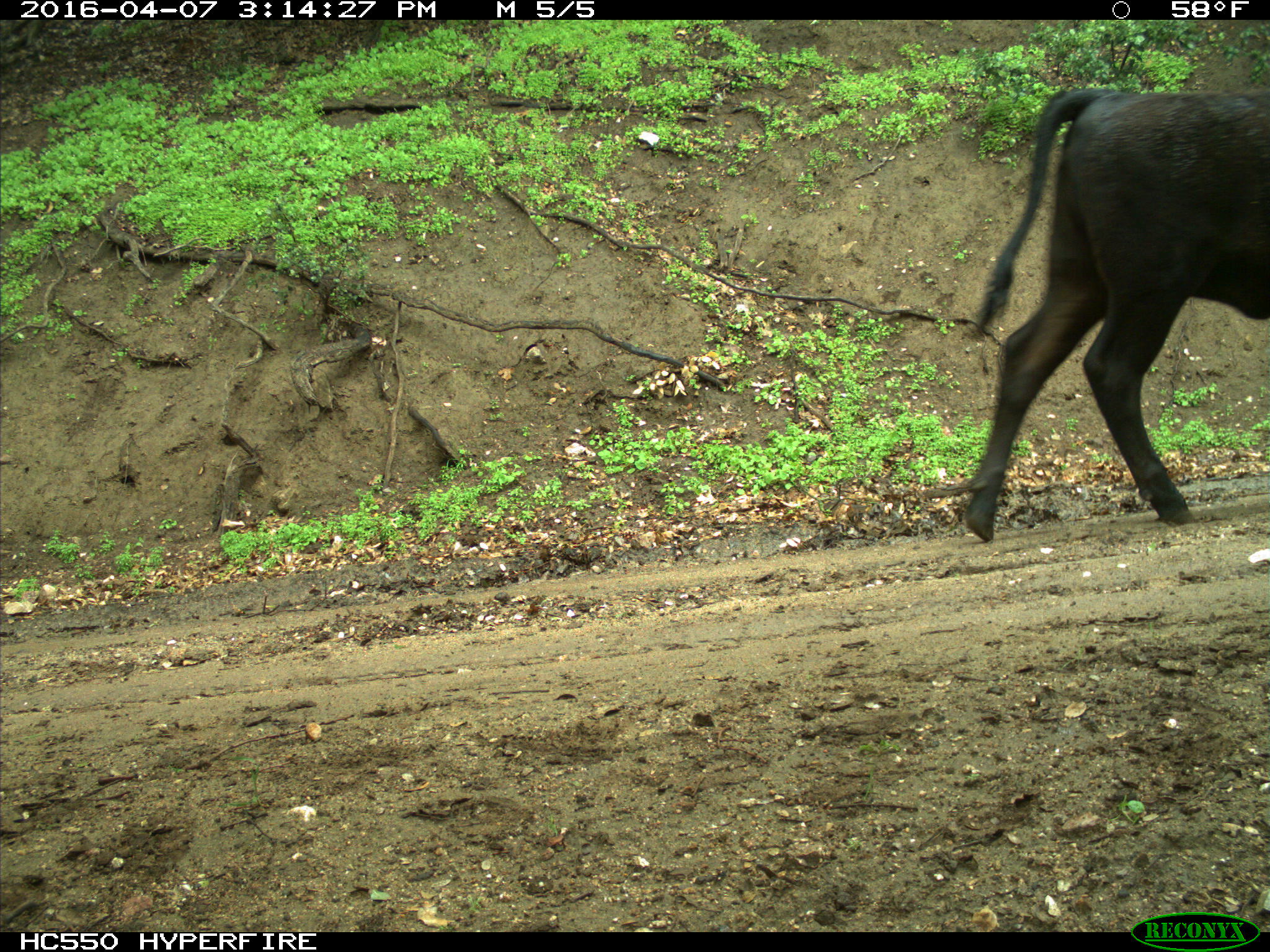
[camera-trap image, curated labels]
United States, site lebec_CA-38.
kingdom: Animalia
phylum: Chordata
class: Mammalia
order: Artiodactyla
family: Bovidae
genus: Bos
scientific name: Bos taurus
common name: domestic cow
Bos taurus (domestic cow).